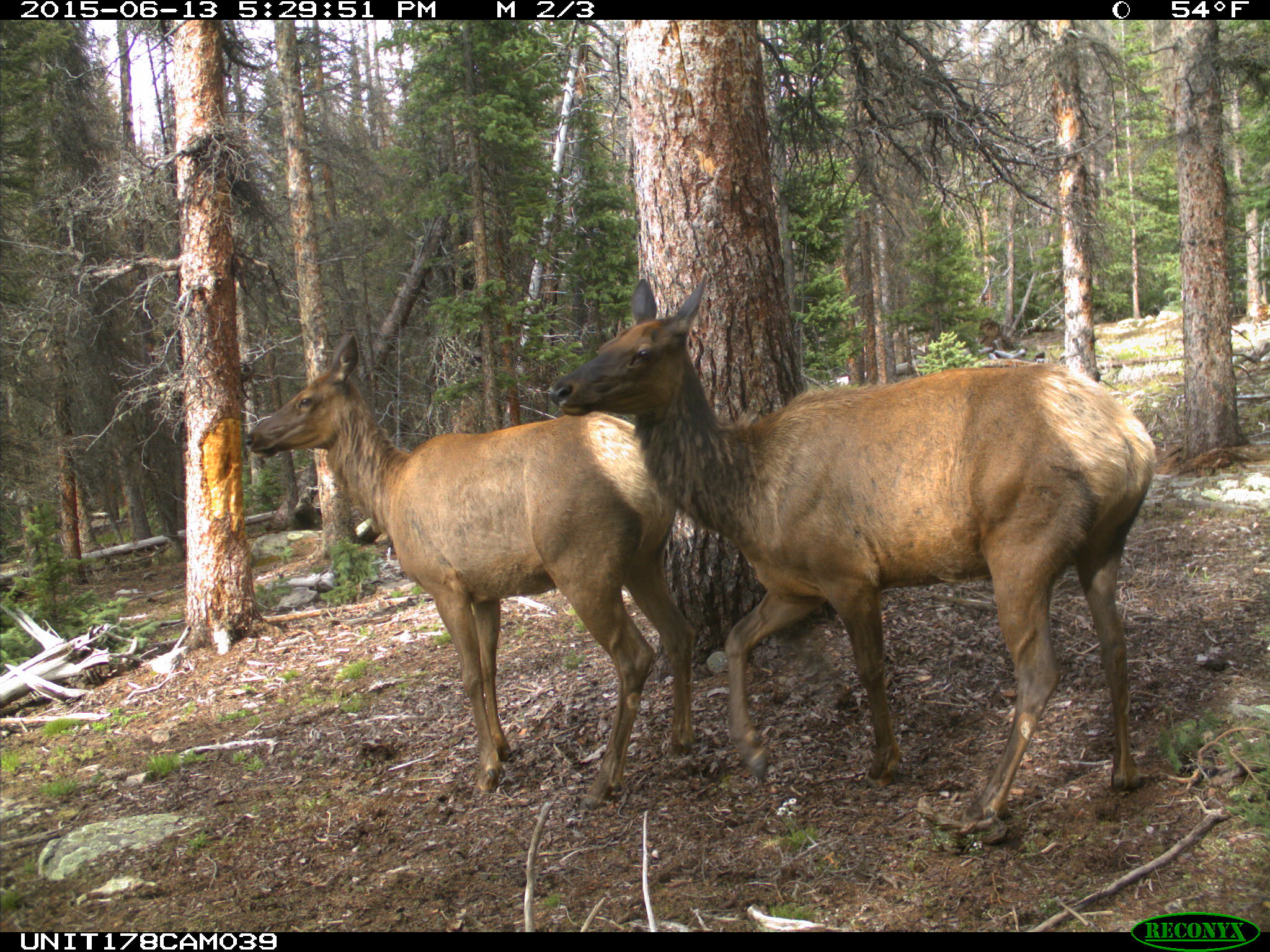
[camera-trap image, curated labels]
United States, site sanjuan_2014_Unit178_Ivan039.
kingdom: Animalia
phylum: Chordata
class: Mammalia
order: Artiodactyla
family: Cervidae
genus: Cervus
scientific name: Cervus elaphus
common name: red deer